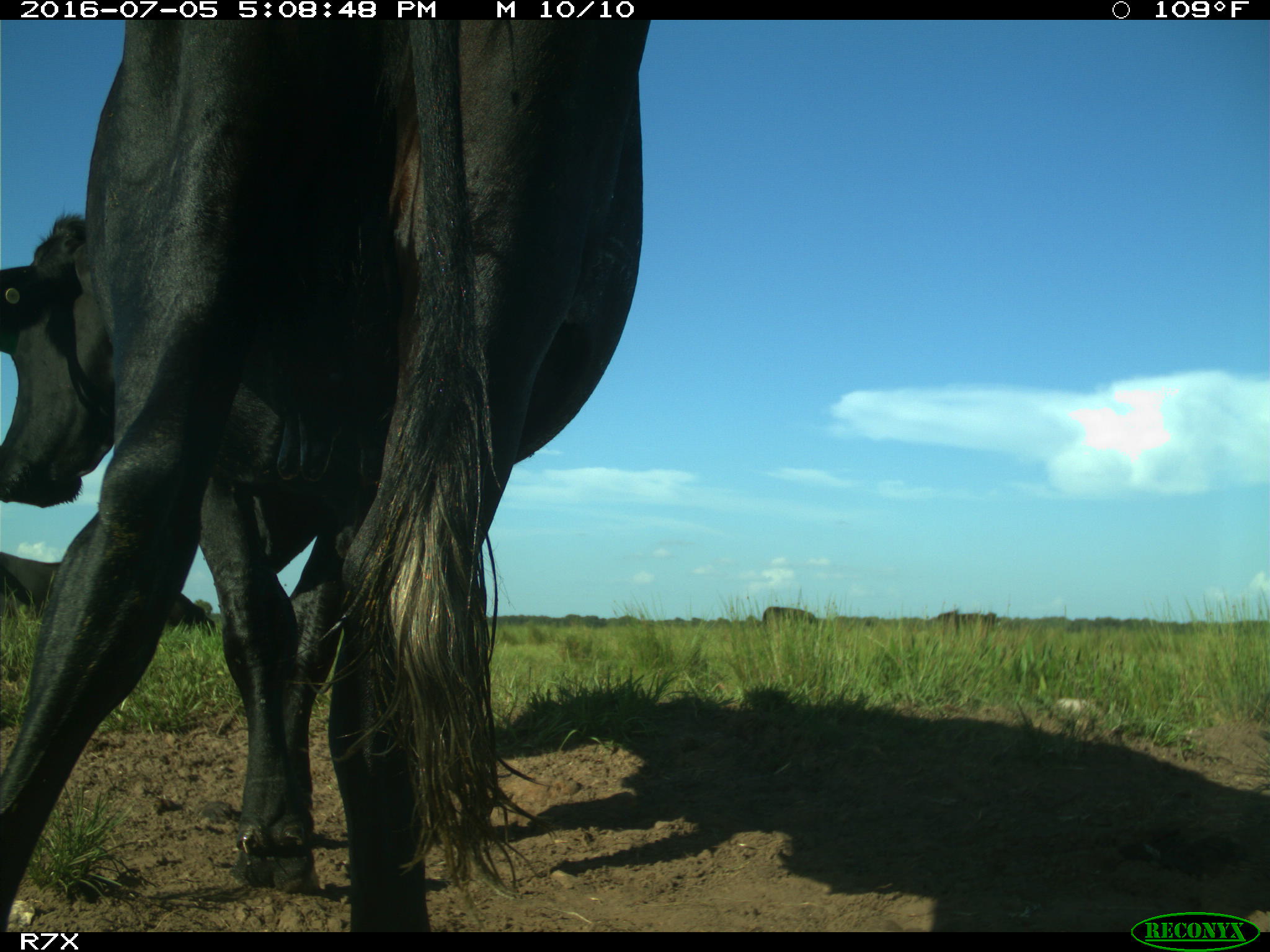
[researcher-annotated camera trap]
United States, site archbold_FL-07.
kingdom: Animalia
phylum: Chordata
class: Mammalia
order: Artiodactyla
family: Bovidae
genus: Bos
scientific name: Bos taurus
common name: domestic cow